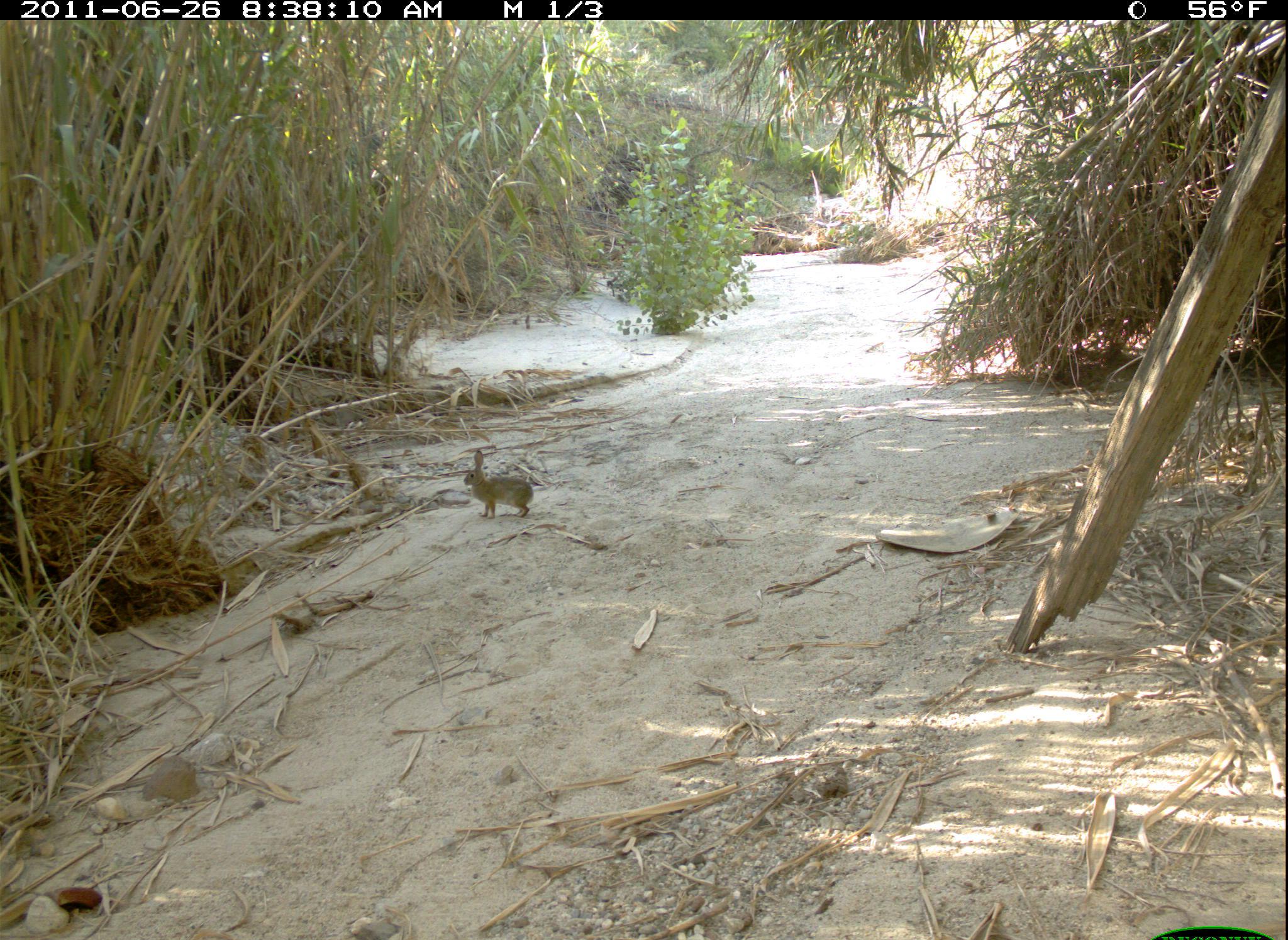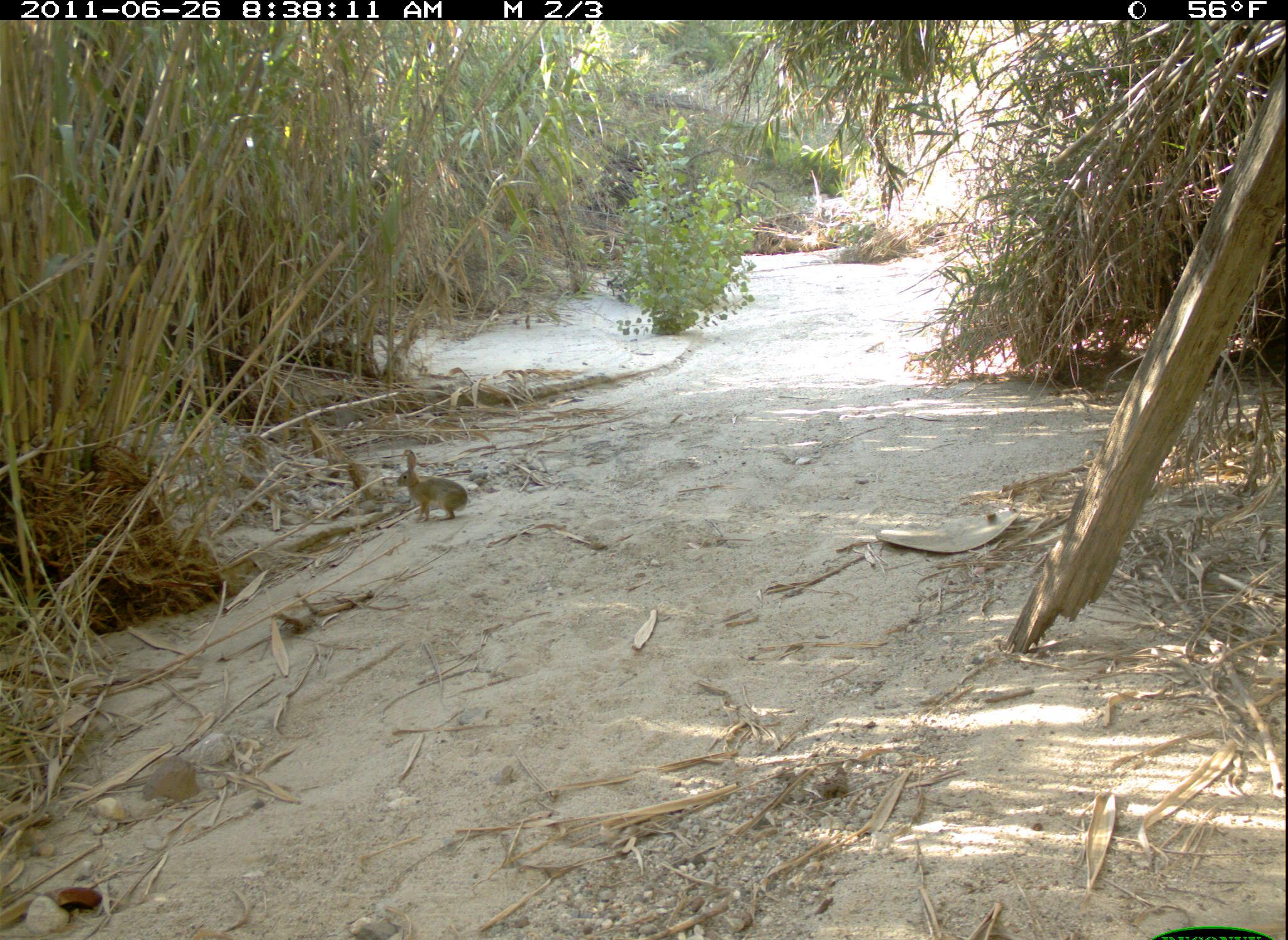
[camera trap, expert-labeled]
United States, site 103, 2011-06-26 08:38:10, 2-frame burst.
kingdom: Animalia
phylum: Chordata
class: Mammalia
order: Lagomorpha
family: Leporidae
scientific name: Leporidae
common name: rabbits and hares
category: rabbit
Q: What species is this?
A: Rabbit (rabbits and hares) (Leporidae).